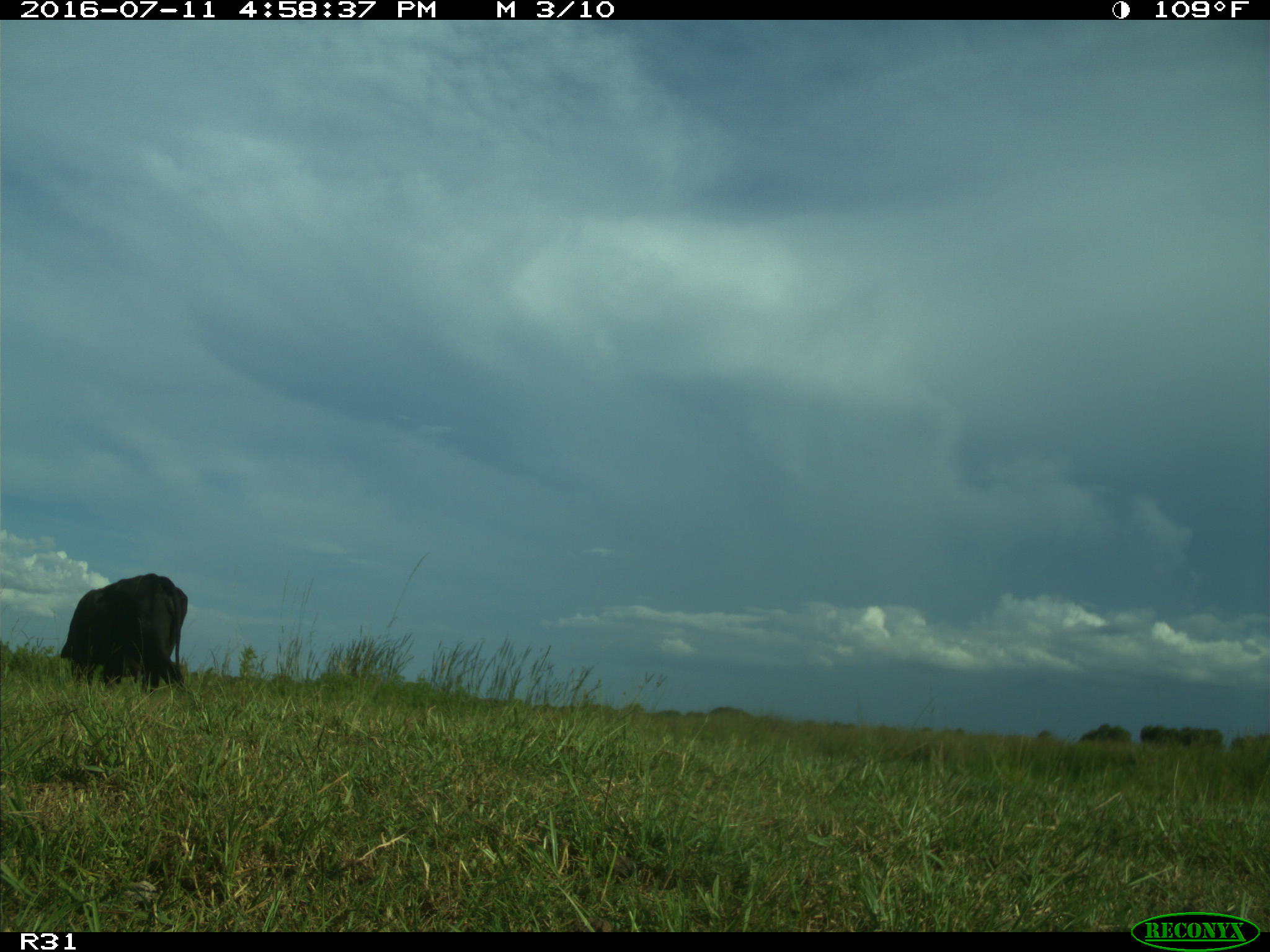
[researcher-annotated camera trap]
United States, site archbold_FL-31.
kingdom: Animalia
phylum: Chordata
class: Mammalia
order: Artiodactyla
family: Bovidae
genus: Bos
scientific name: Bos taurus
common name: domestic cow